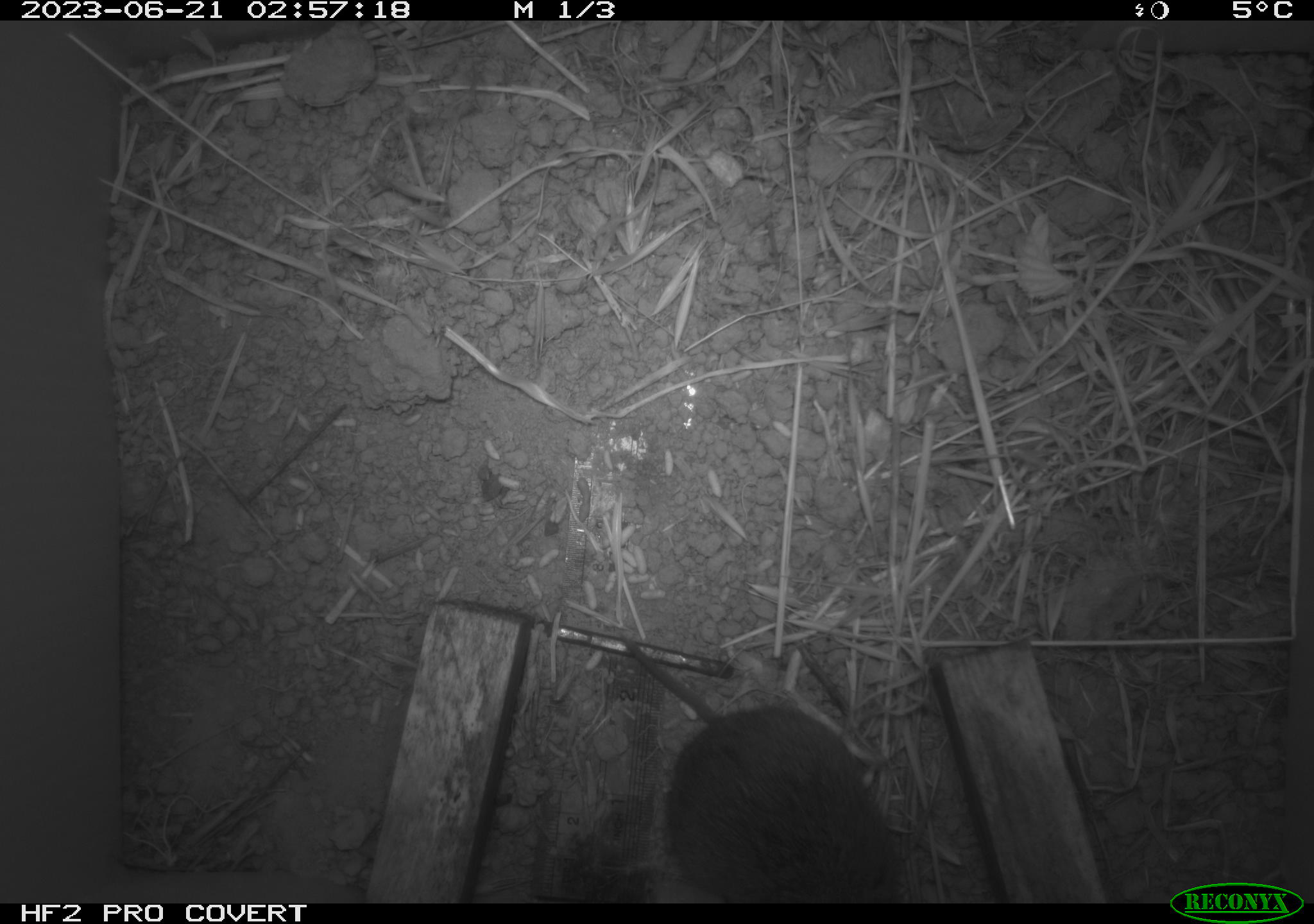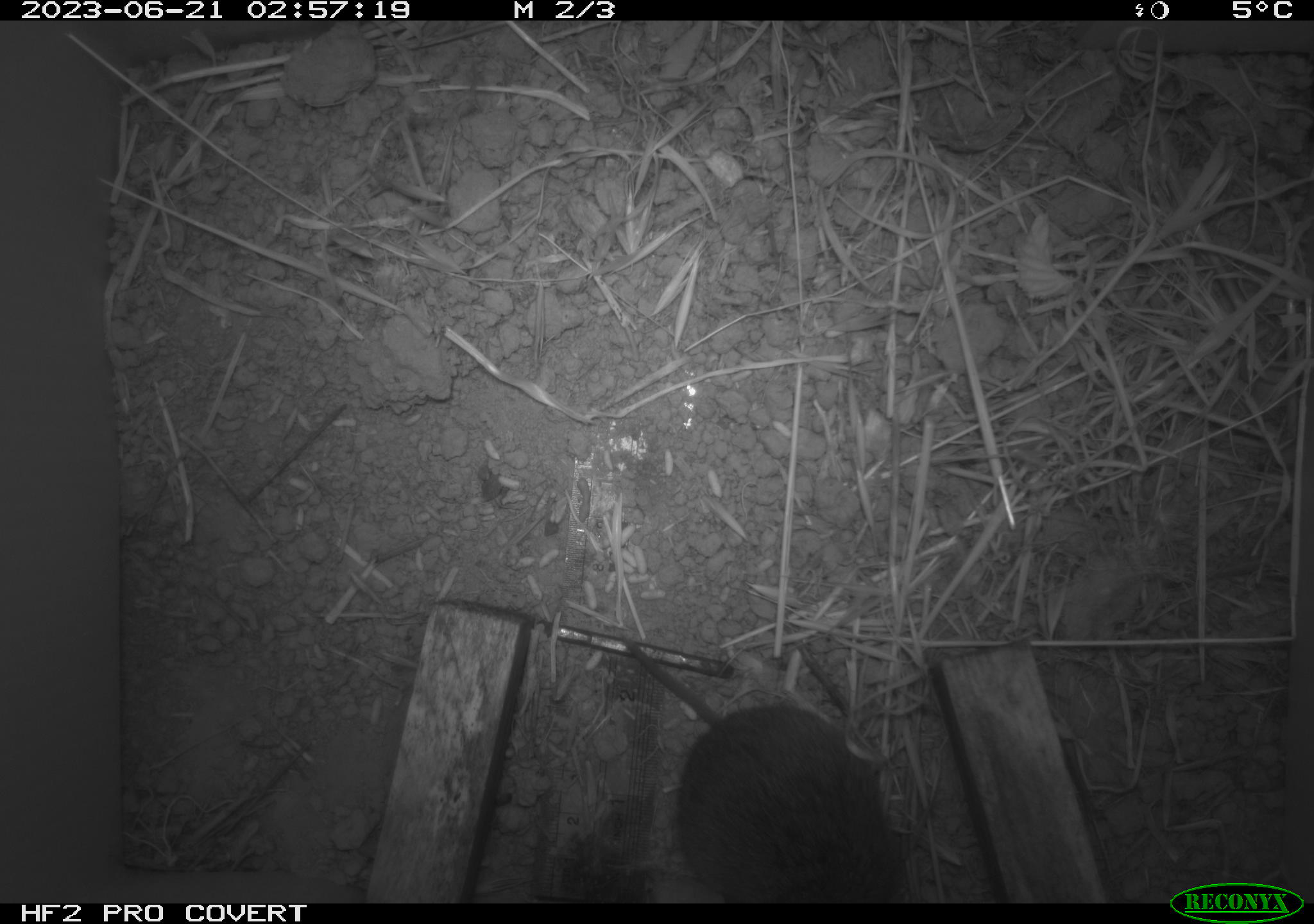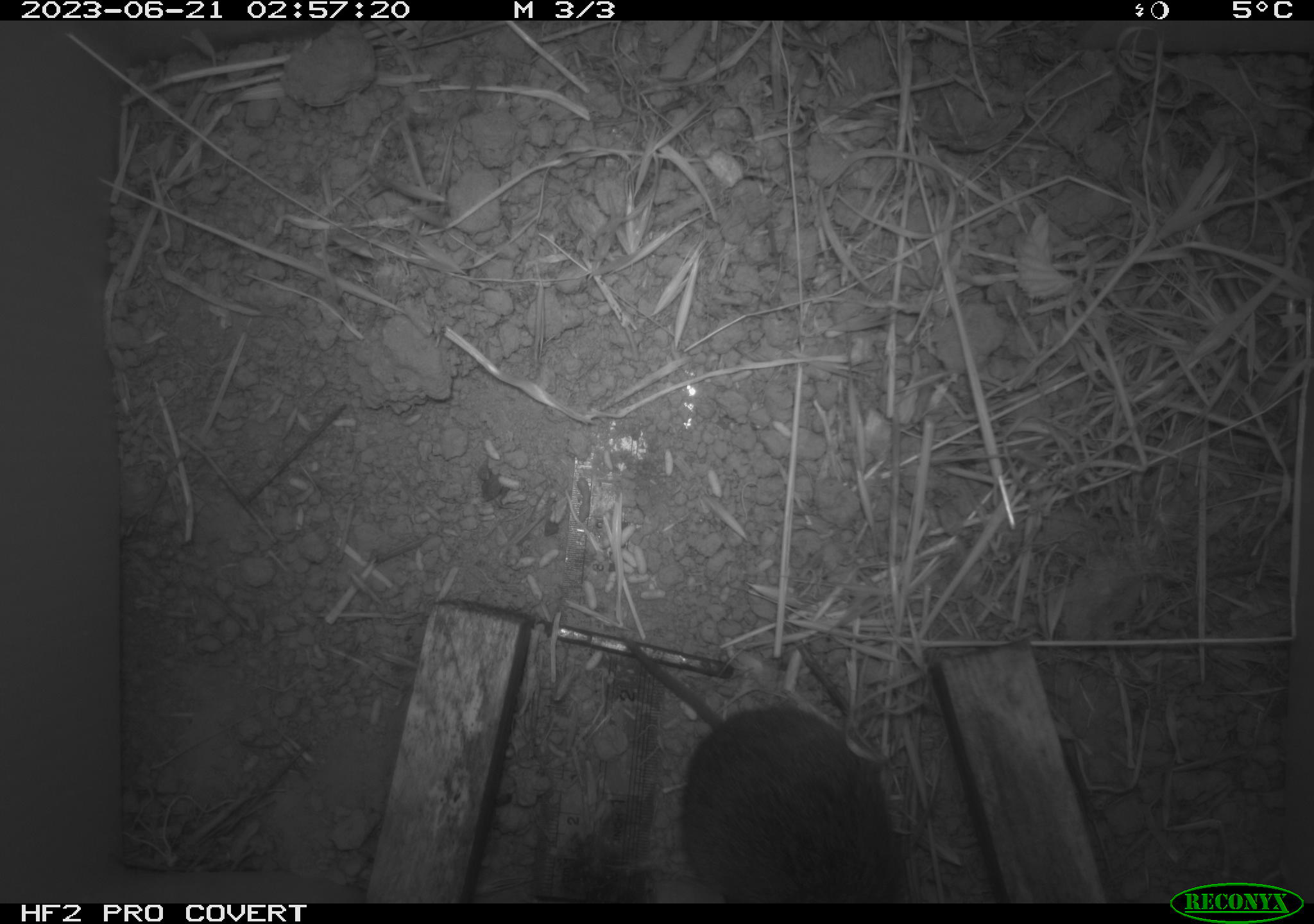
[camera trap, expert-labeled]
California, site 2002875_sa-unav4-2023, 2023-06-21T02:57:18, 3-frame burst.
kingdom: Animalia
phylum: Chordata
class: Mammalia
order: Rodentia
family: Cricetidae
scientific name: Arvicolinae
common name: voles, lemmings, and muskrats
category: arvicolinae subfamily